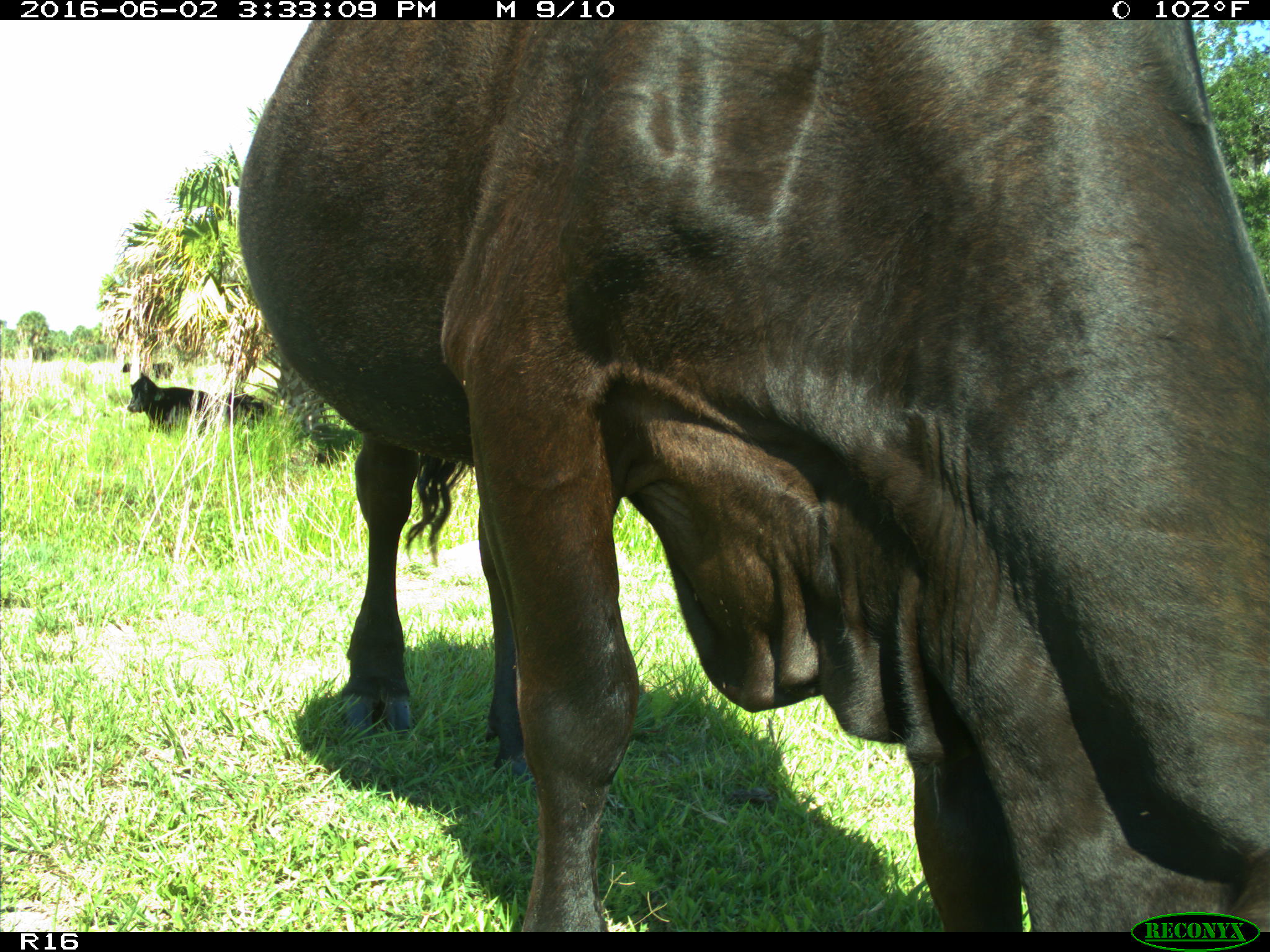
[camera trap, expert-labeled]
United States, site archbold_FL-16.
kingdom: Animalia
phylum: Chordata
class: Mammalia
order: Artiodactyla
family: Bovidae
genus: Bos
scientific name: Bos taurus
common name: domestic cow